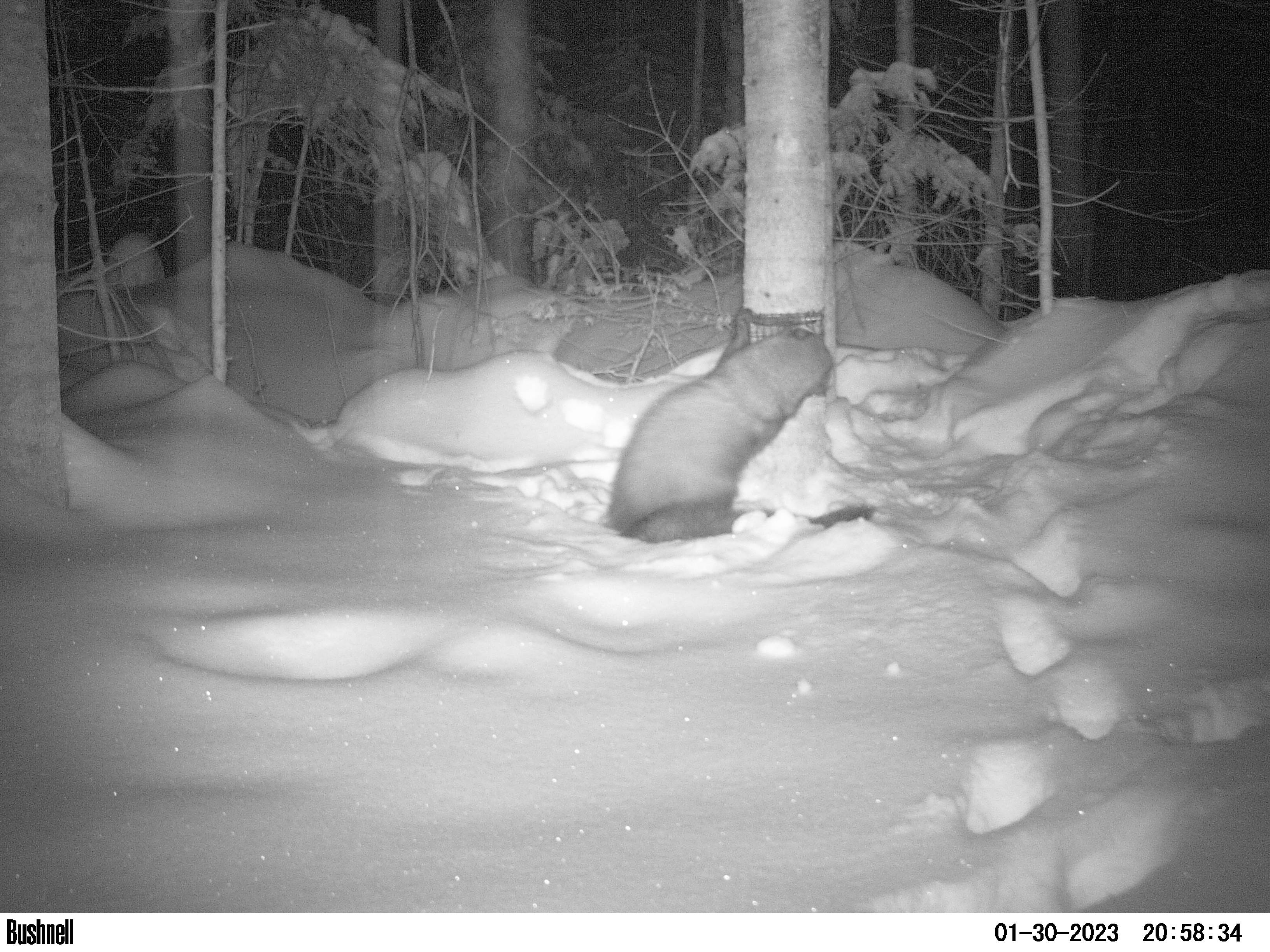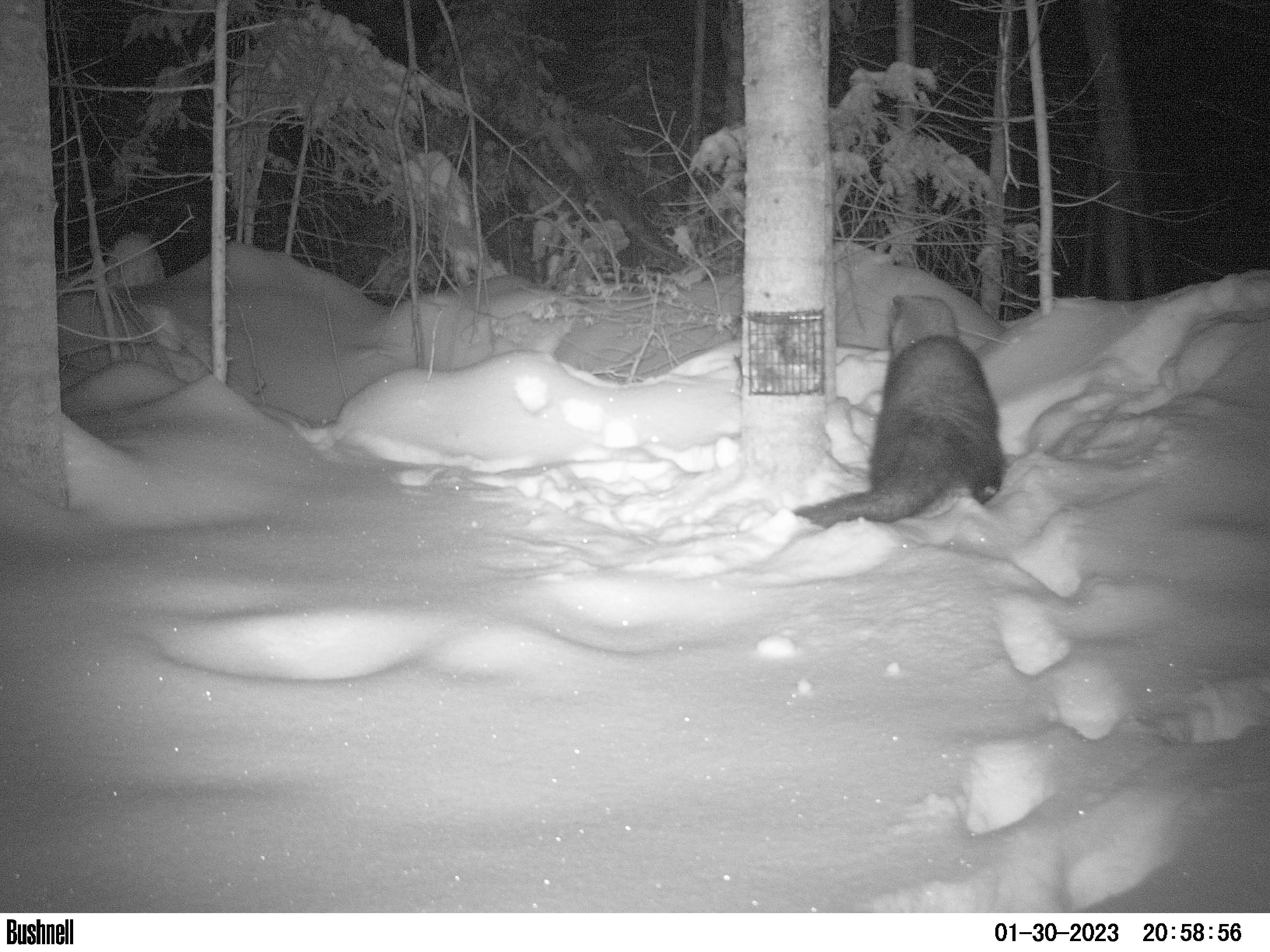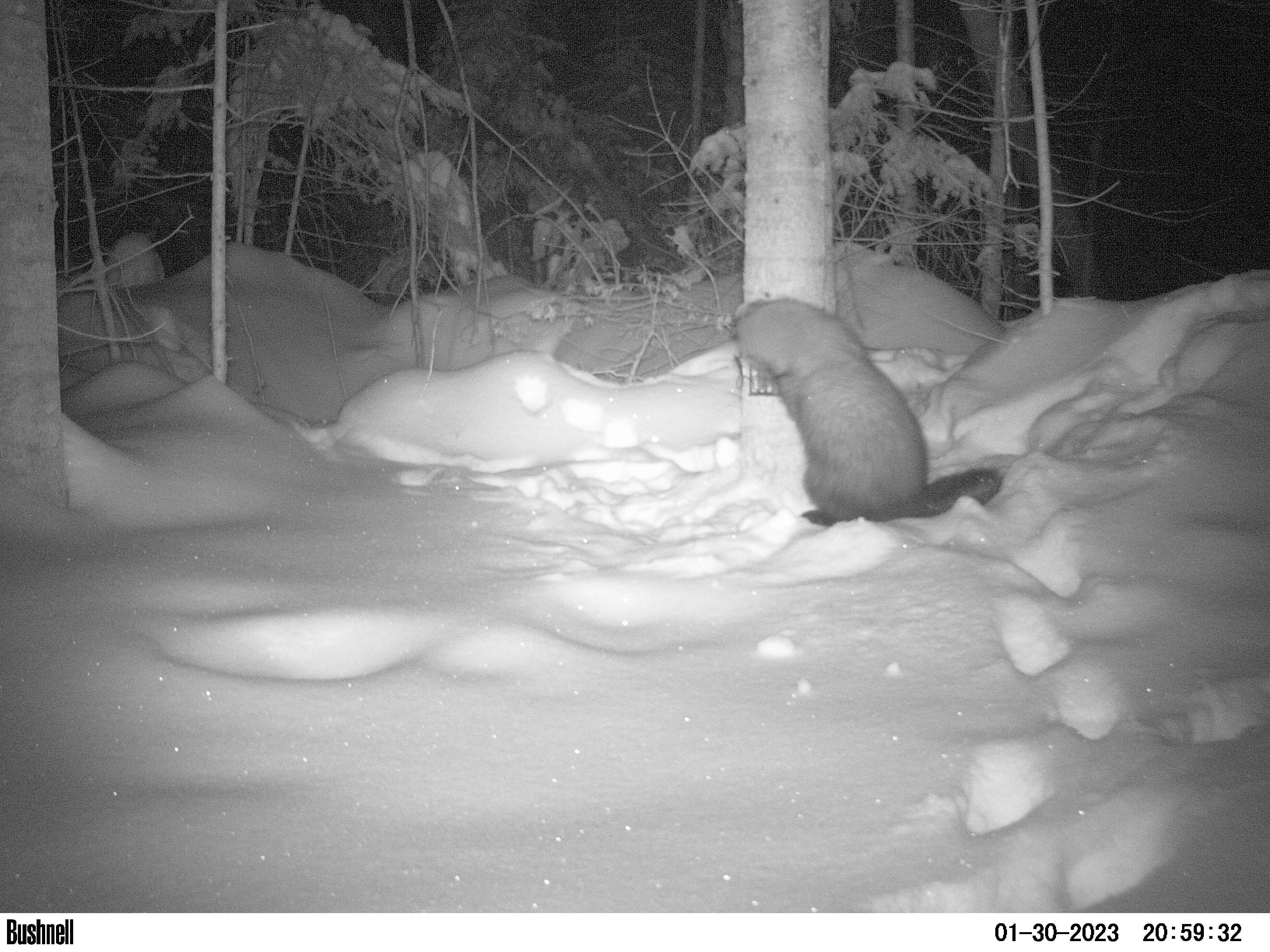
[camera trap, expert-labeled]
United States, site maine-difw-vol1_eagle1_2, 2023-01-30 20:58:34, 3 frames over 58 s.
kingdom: Animalia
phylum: Chordata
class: Mammalia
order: Carnivora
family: Mustelidae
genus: Pekania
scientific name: Pekania pennanti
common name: fisher